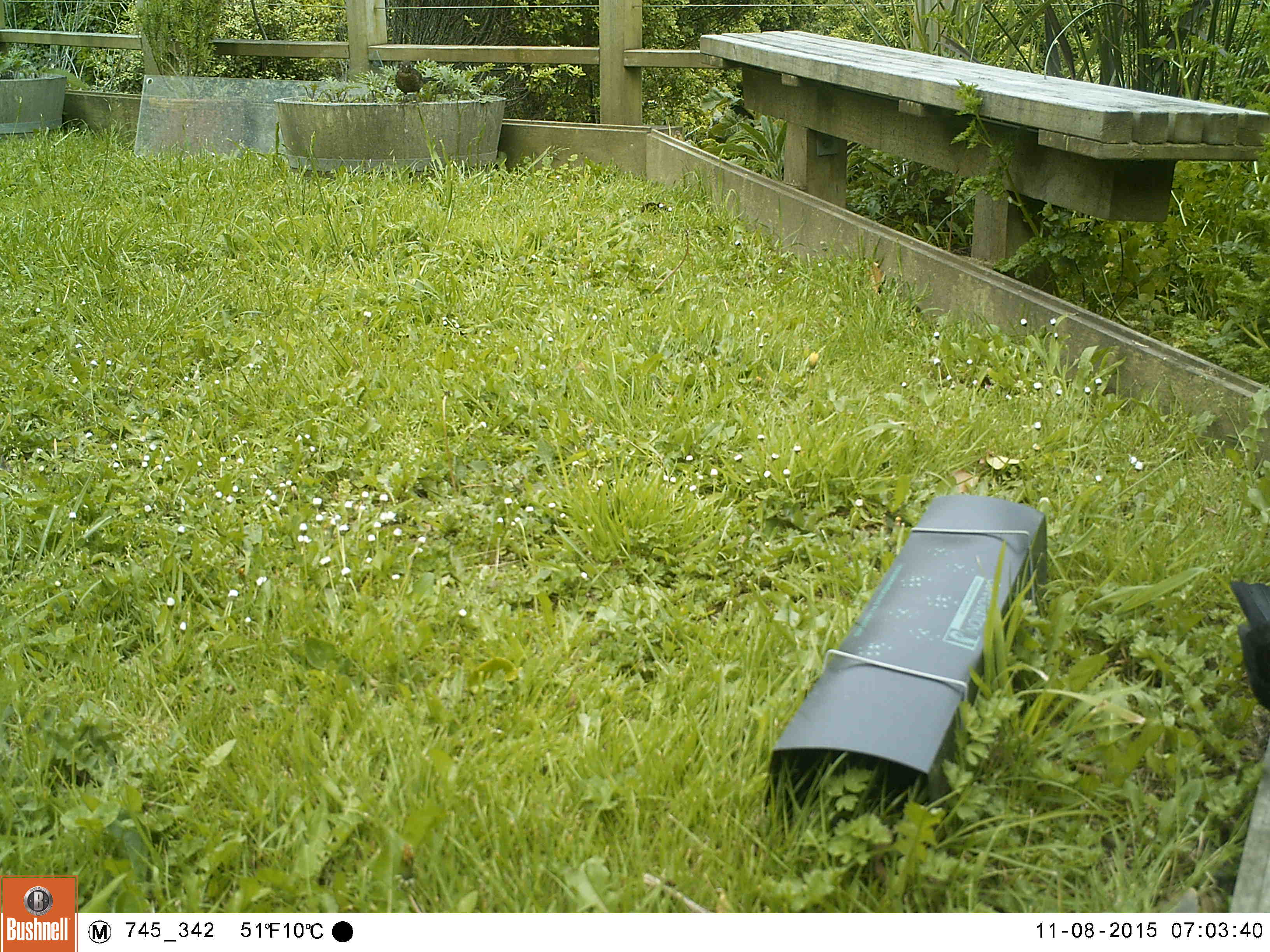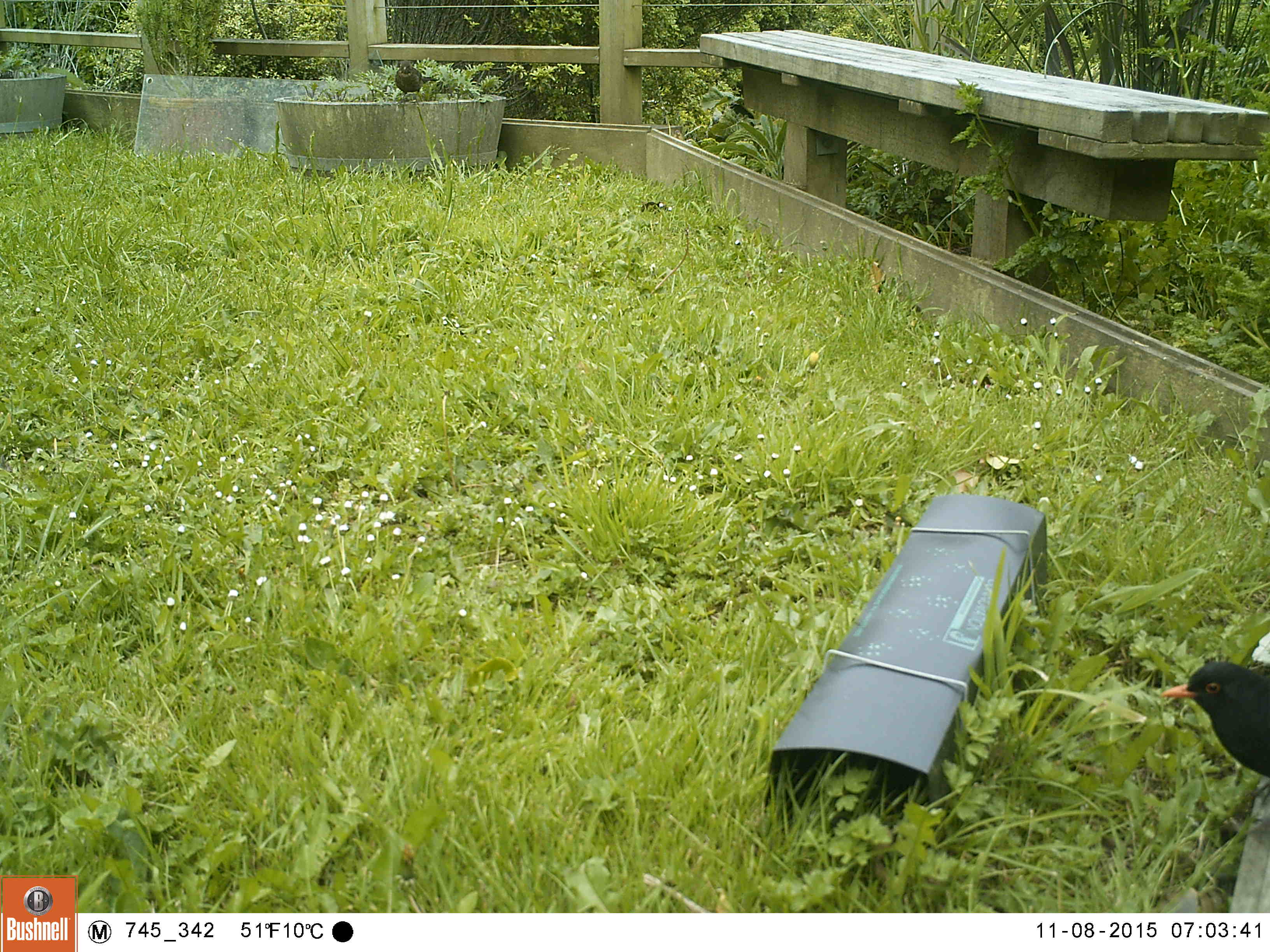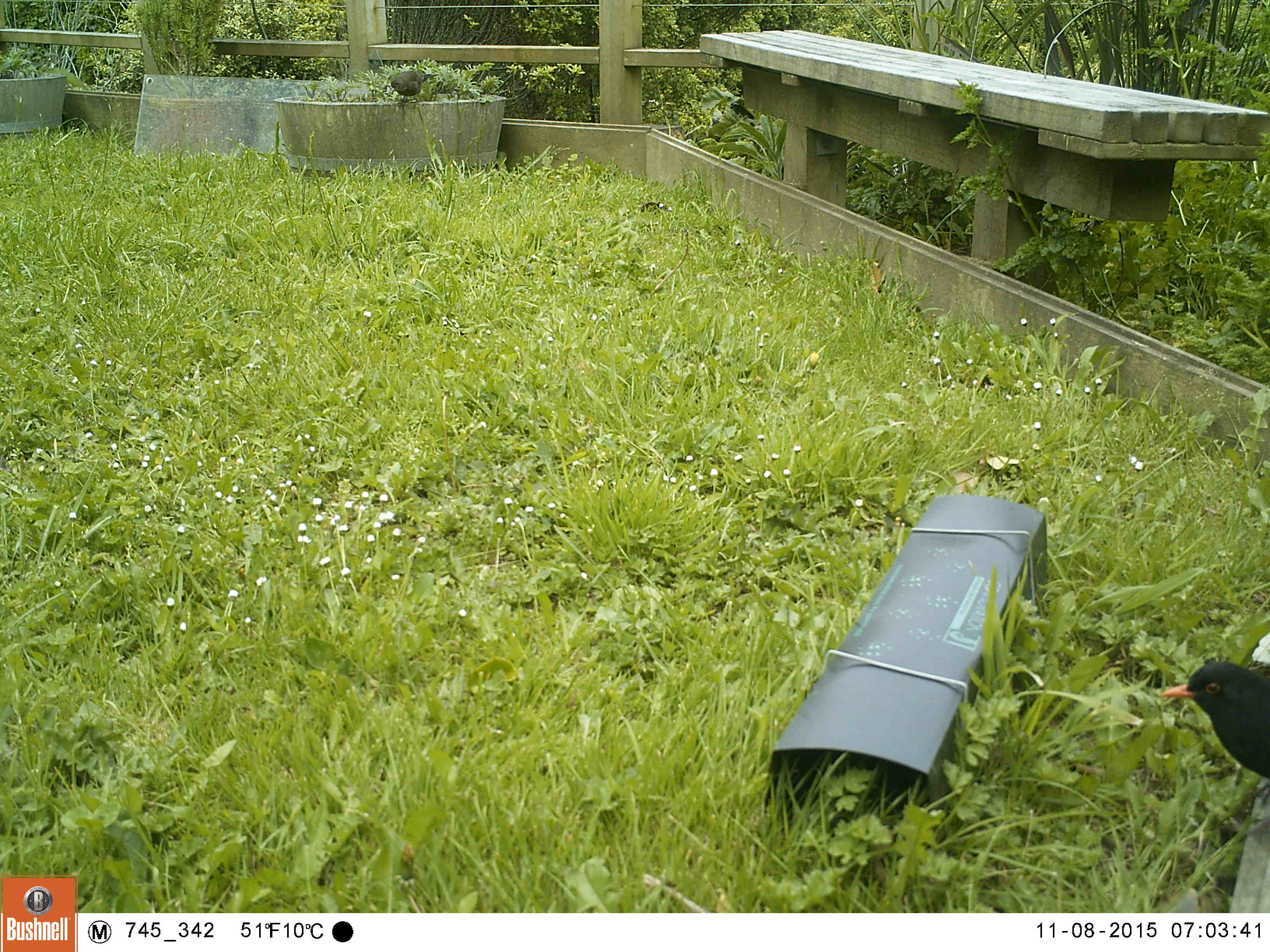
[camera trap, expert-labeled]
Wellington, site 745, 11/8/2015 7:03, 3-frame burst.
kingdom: Animalia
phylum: Chordata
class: Aves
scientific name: Aves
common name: bird